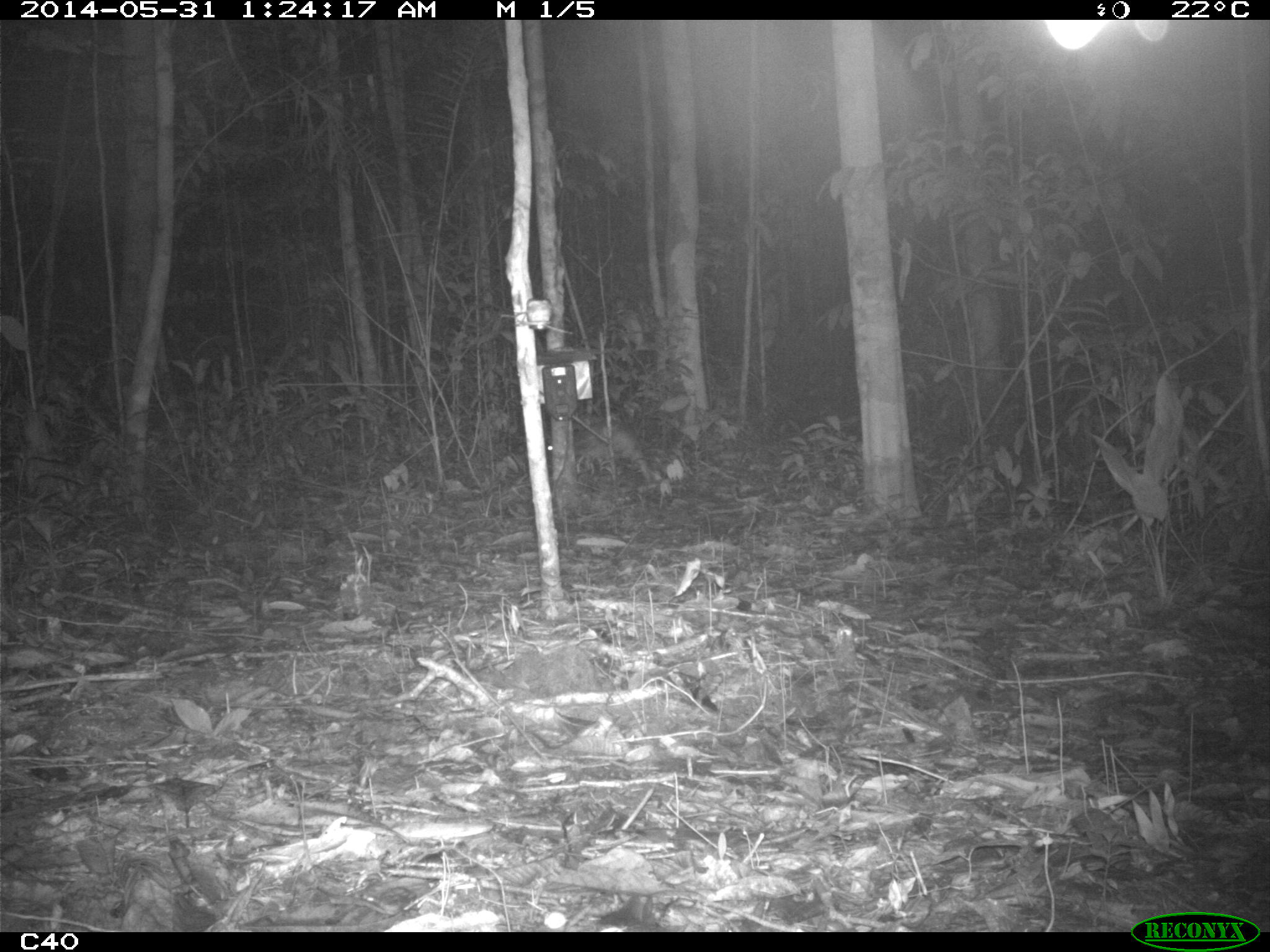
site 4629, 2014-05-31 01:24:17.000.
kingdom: Animalia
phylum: Chordata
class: Mammalia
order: Rodentia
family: Cuniculidae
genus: Cuniculus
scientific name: Cuniculus paca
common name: spotted paca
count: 1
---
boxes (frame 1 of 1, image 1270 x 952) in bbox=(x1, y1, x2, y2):
cuniculus paca: bbox=(546, 421, 653, 484)